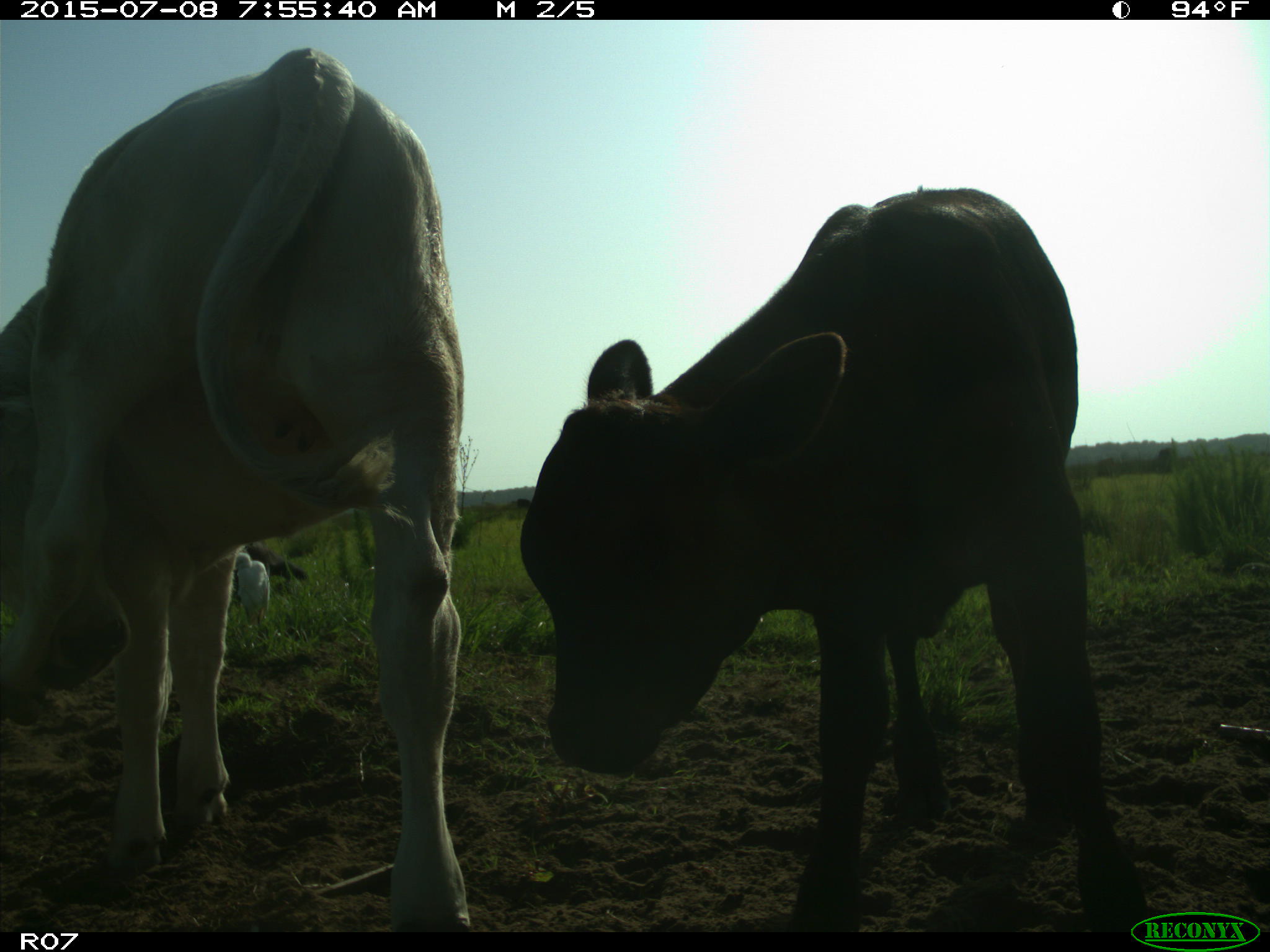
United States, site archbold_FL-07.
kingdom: Animalia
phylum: Chordata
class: Mammalia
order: Artiodactyla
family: Bovidae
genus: Bos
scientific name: Bos taurus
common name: domestic cow